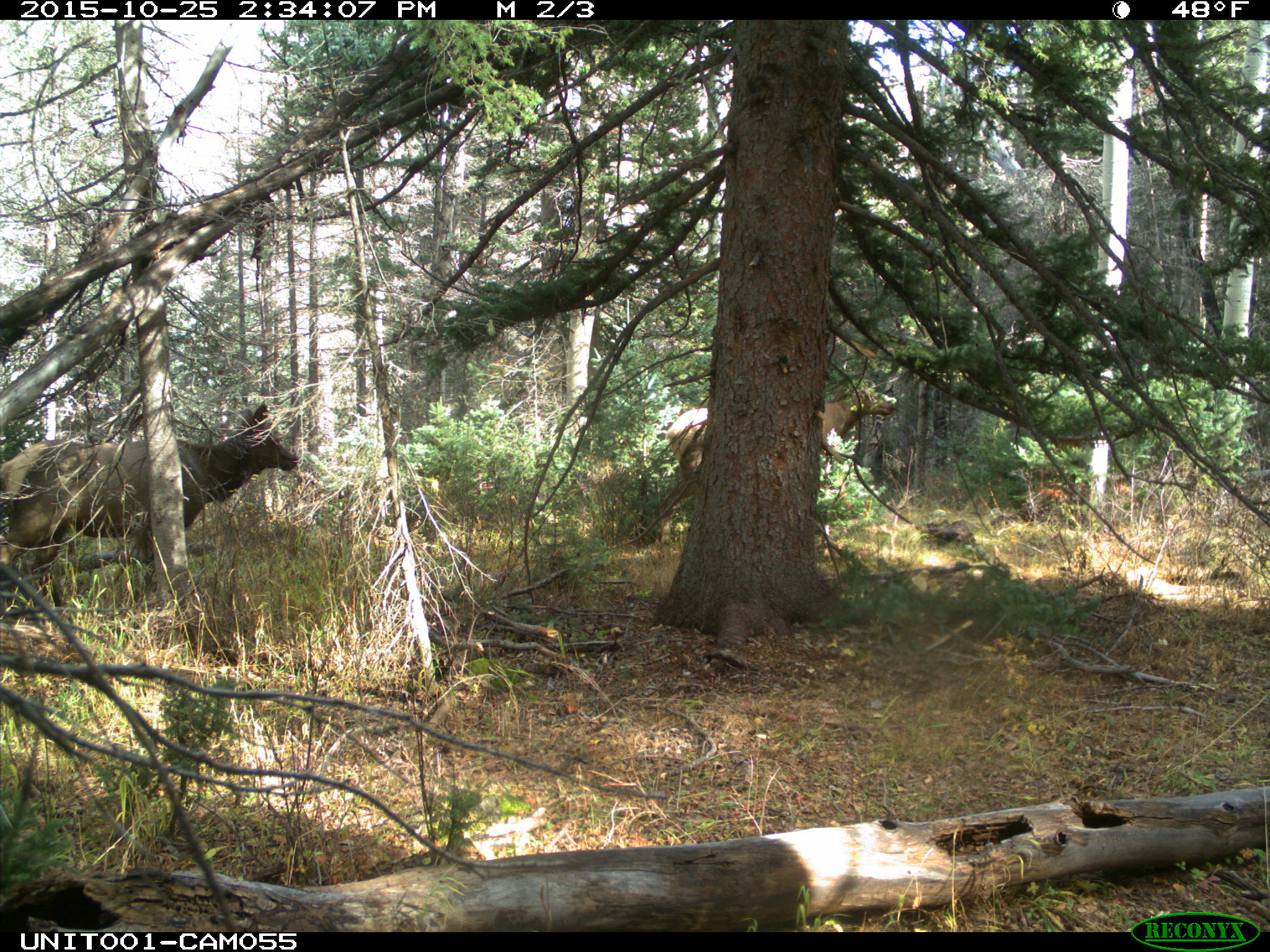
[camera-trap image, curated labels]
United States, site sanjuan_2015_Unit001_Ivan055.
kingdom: Animalia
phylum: Chordata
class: Mammalia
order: Artiodactyla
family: Cervidae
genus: Cervus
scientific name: Cervus elaphus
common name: red deer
Cervus elaphus (red deer).